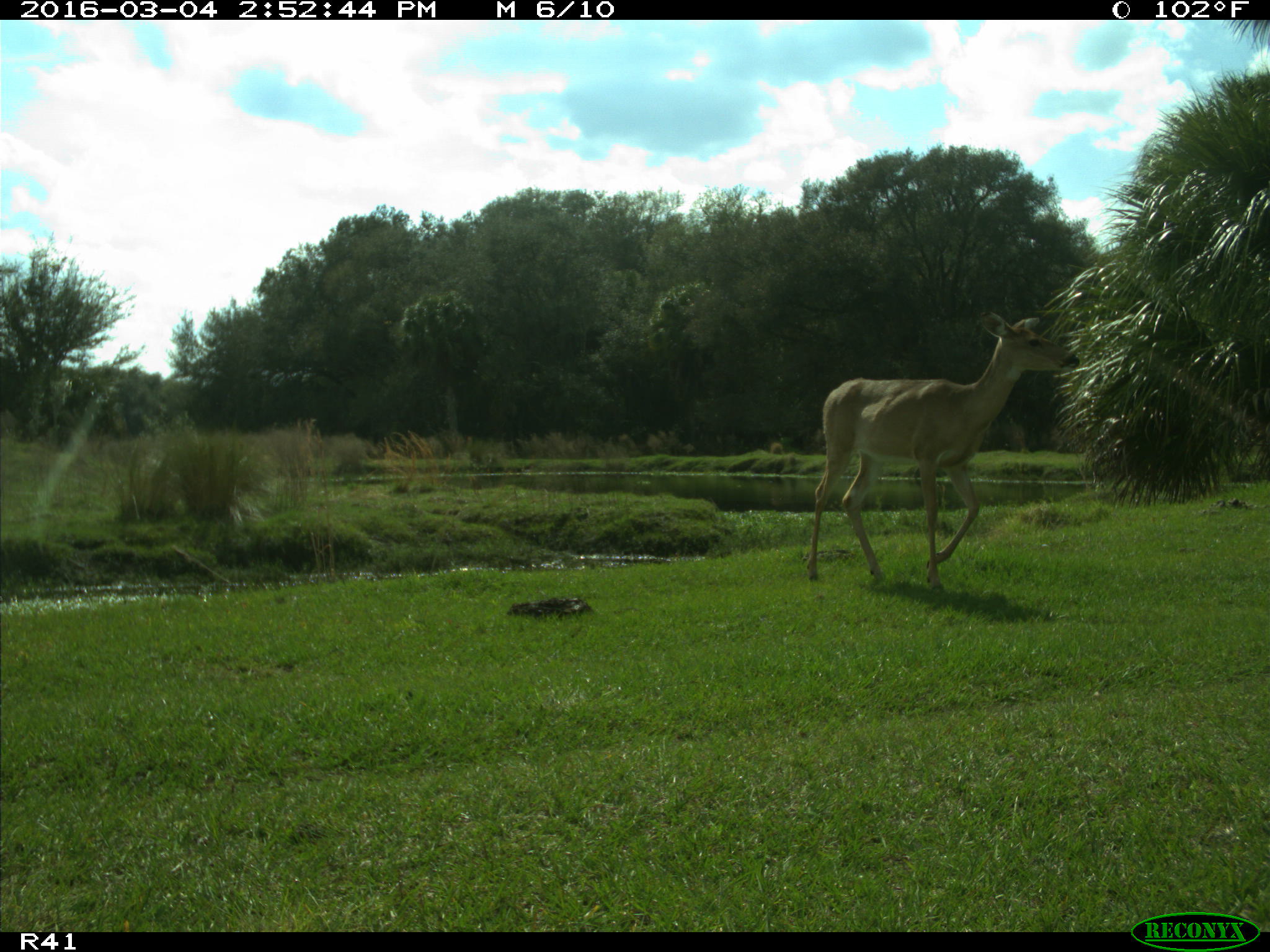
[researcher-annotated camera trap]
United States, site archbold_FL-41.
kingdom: Animalia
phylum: Chordata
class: Mammalia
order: Artiodactyla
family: Cervidae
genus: Odocoileus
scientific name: Odocoileus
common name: deer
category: unidentified deer